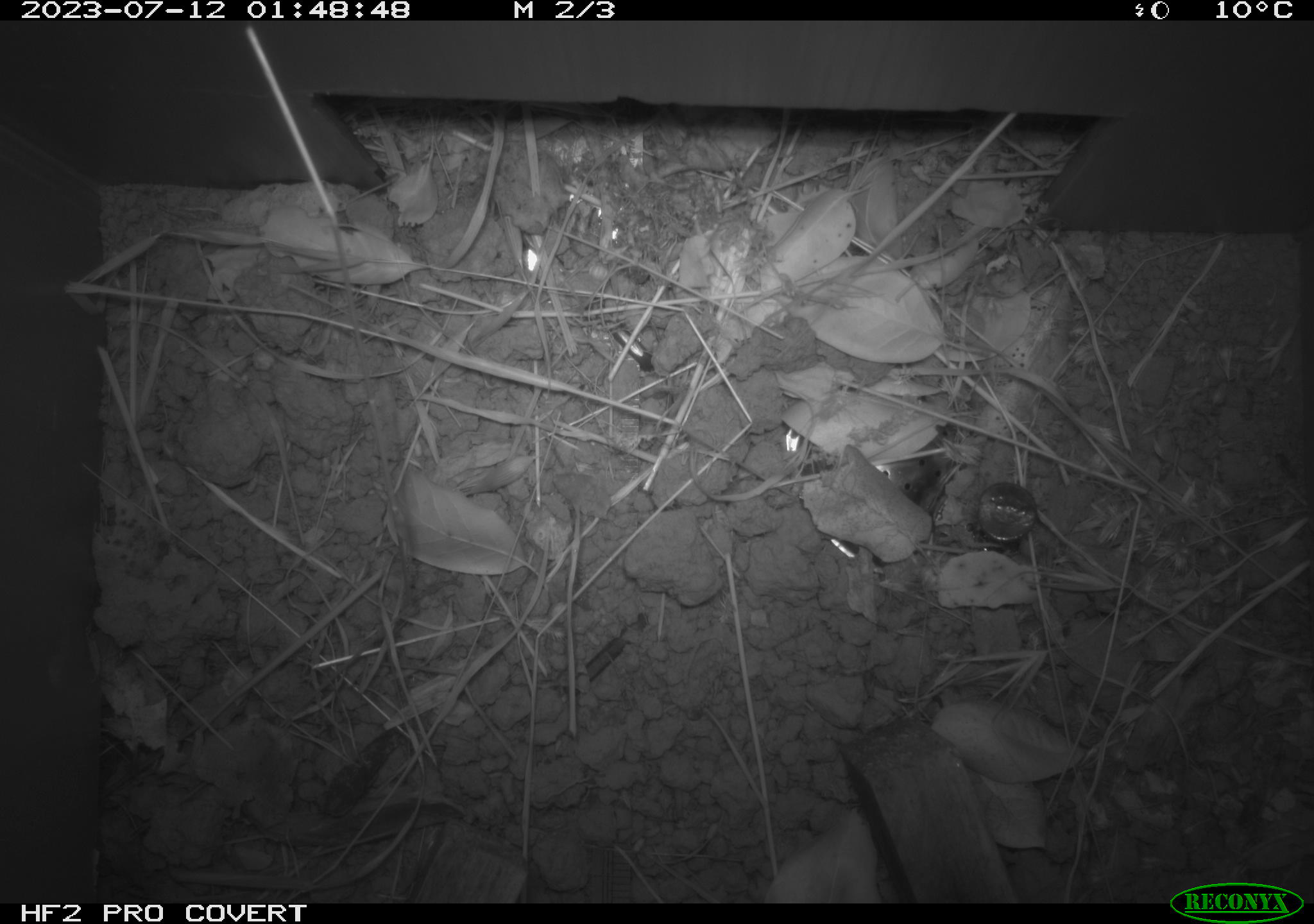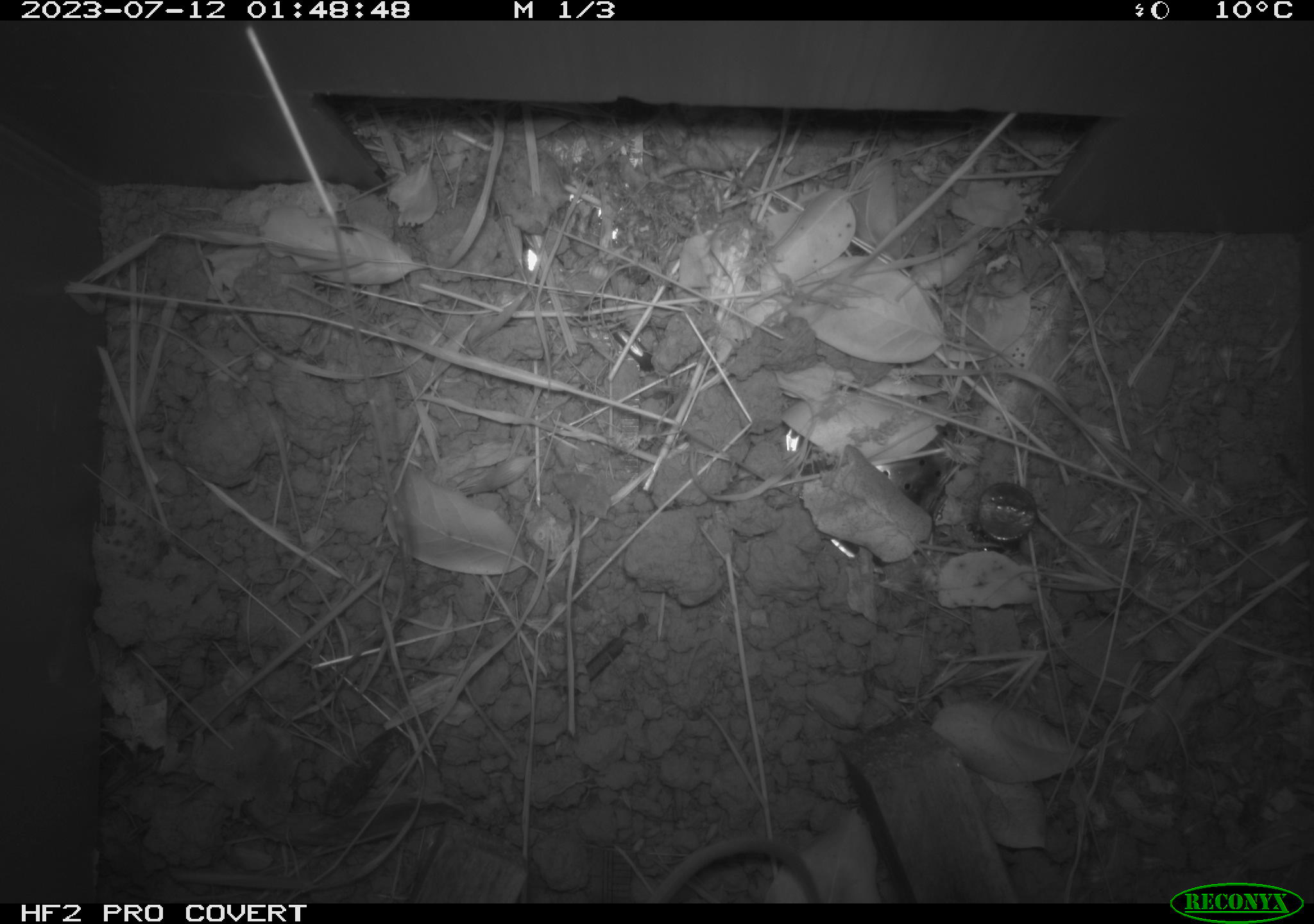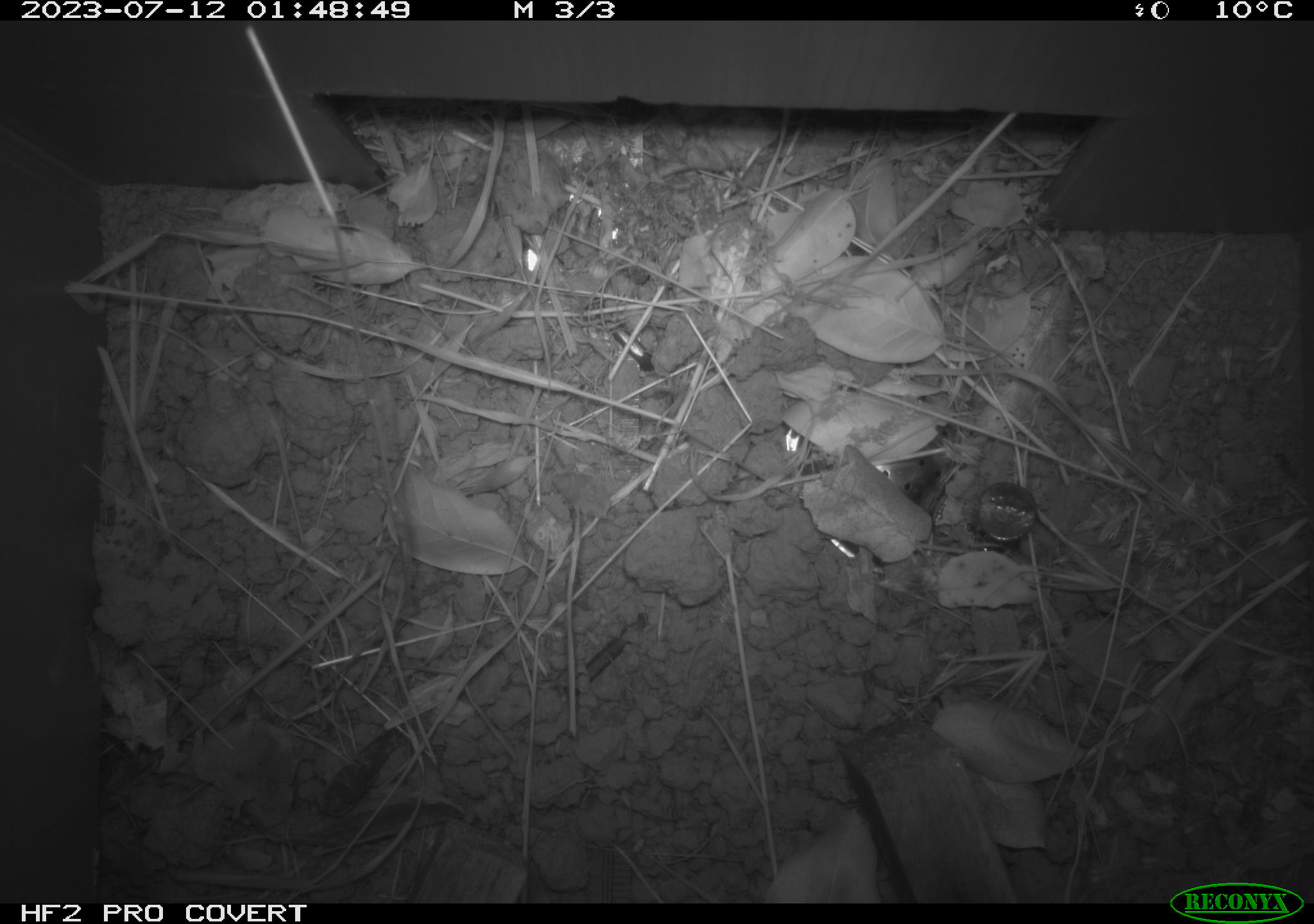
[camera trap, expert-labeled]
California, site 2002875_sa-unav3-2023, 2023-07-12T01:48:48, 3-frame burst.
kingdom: Animalia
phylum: Chordata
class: Mammalia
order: Rodentia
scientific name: Rodentia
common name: mouse species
Mouse species (Rodentia).